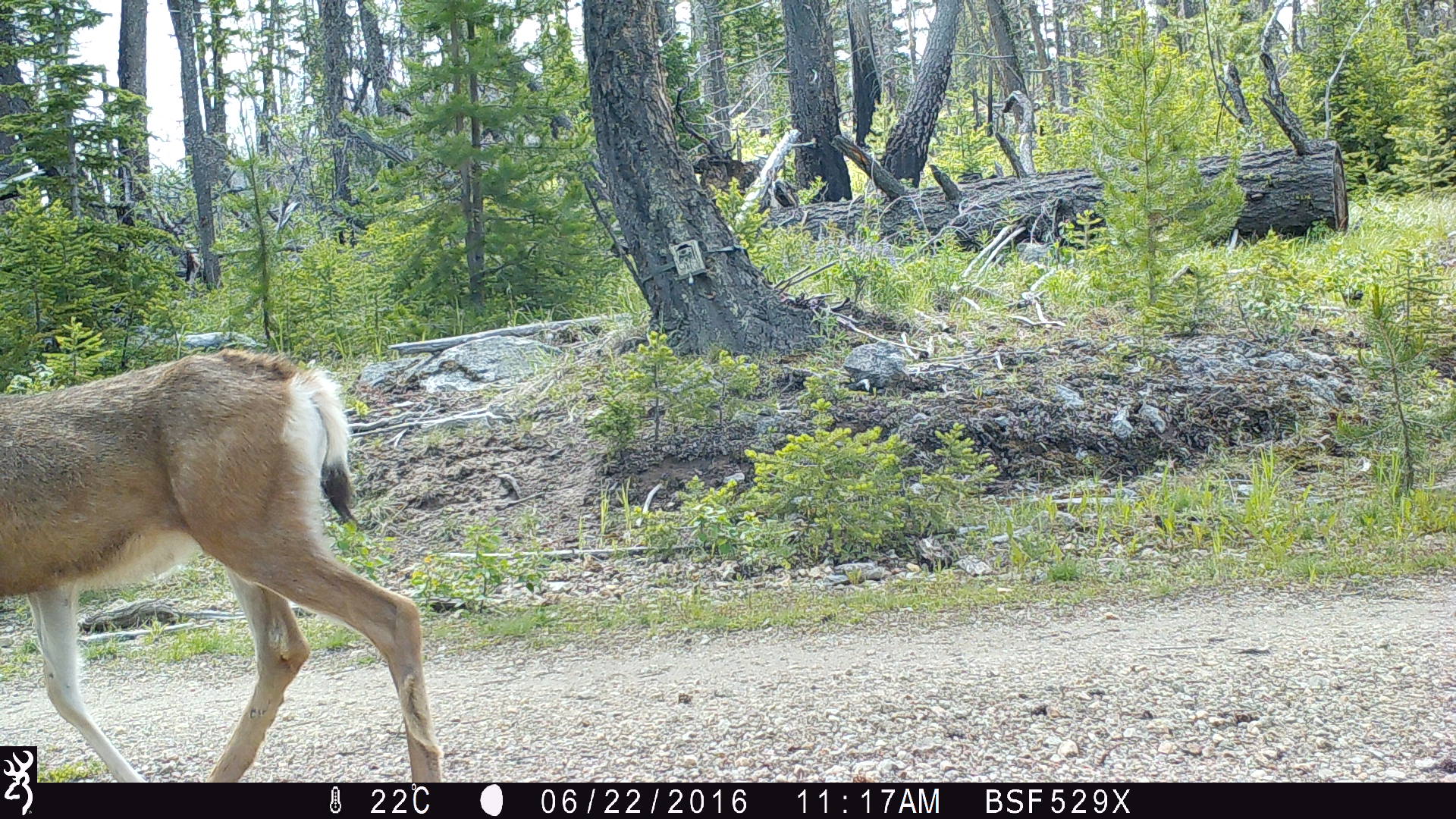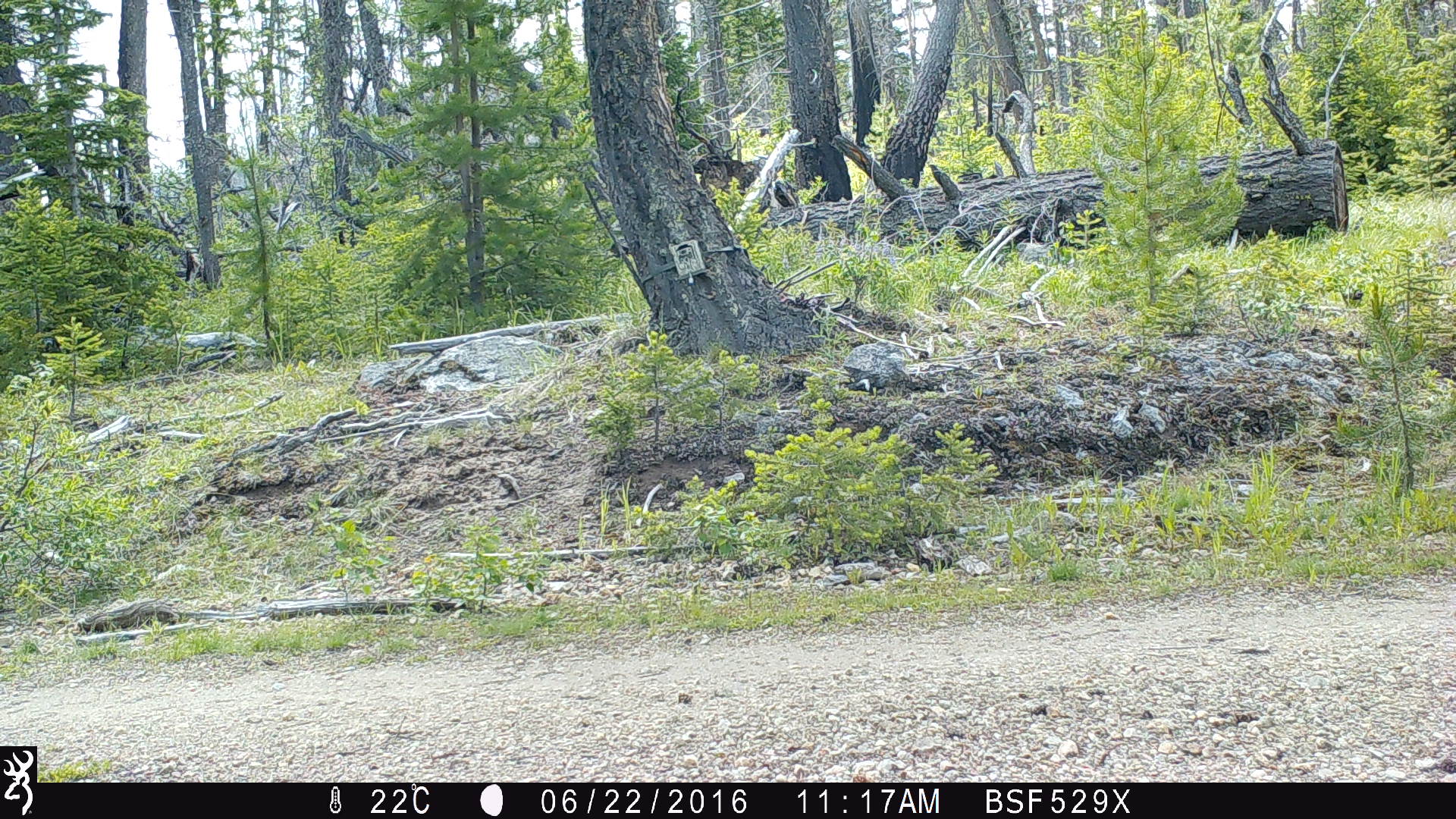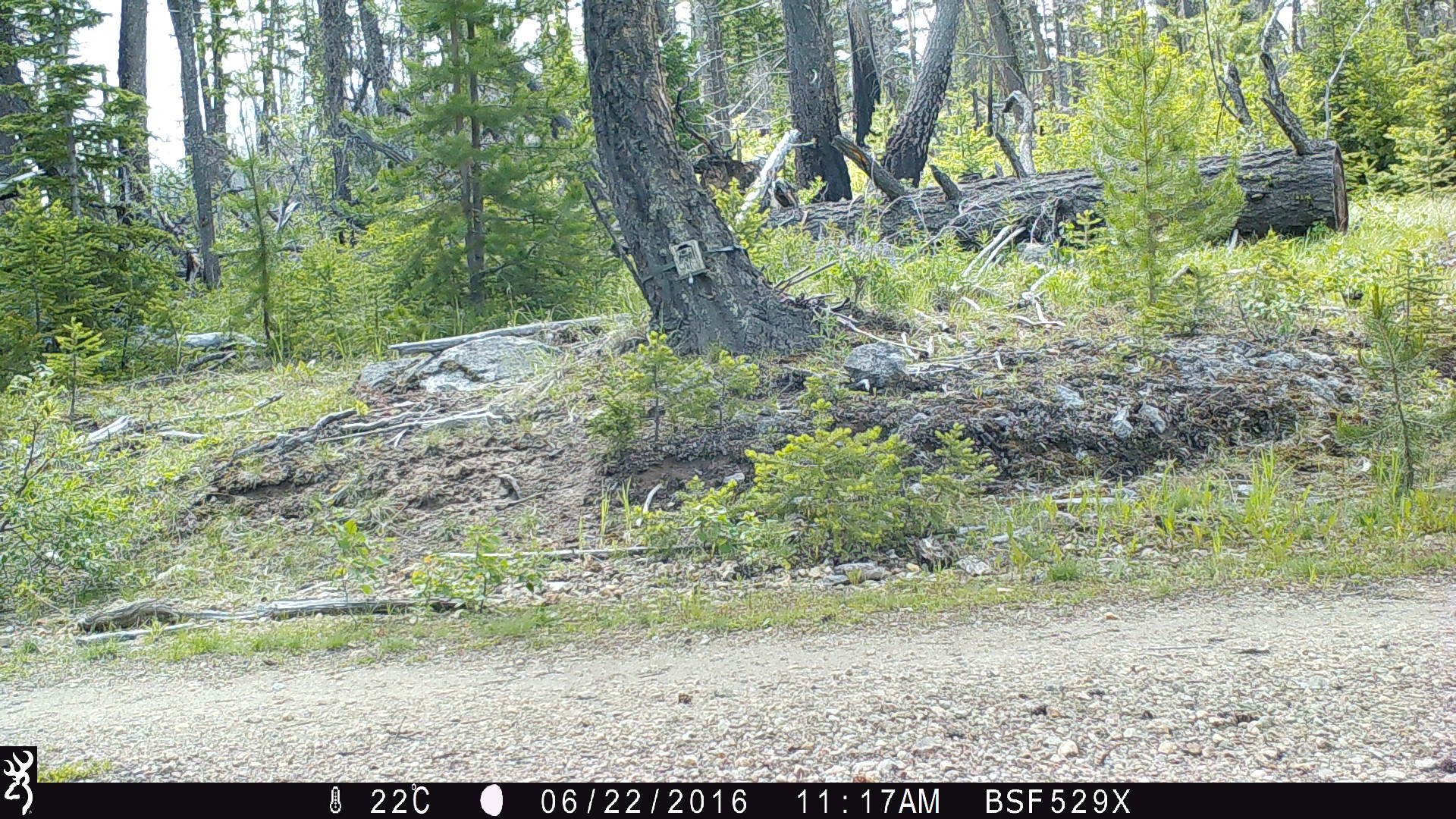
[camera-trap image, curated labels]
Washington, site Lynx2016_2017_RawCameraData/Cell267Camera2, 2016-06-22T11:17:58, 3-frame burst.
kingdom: Animalia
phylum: Chordata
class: Mammalia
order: Artiodactyla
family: Cervidae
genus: Odocoileus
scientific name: Odocoileus hemionus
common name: mule deer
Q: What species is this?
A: Odocoileus hemionus (mule deer).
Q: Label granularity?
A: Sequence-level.